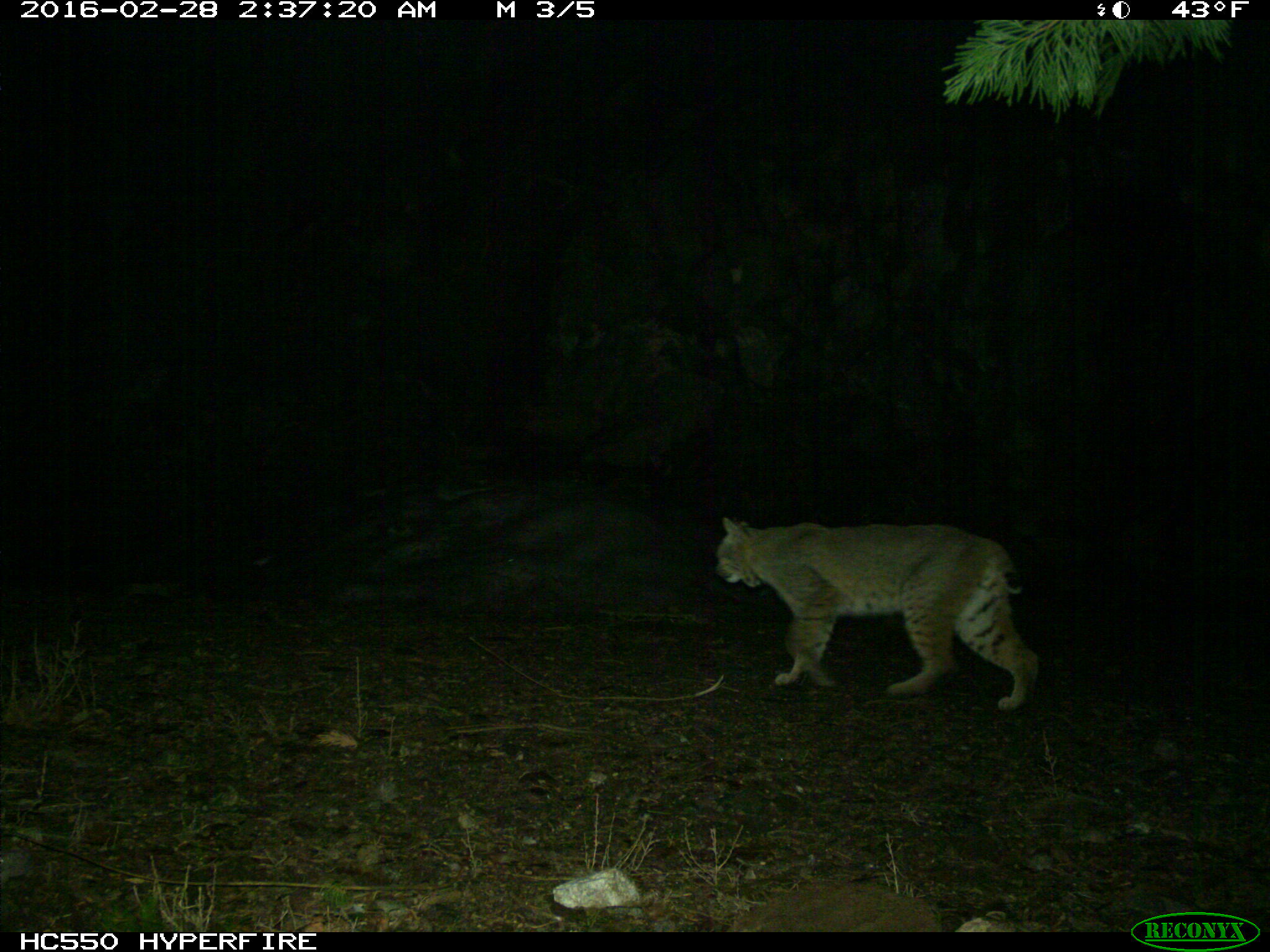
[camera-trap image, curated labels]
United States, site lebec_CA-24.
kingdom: Animalia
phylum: Chordata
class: Mammalia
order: Carnivora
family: Felidae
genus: Lynx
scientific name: Lynx rufus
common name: bobcat